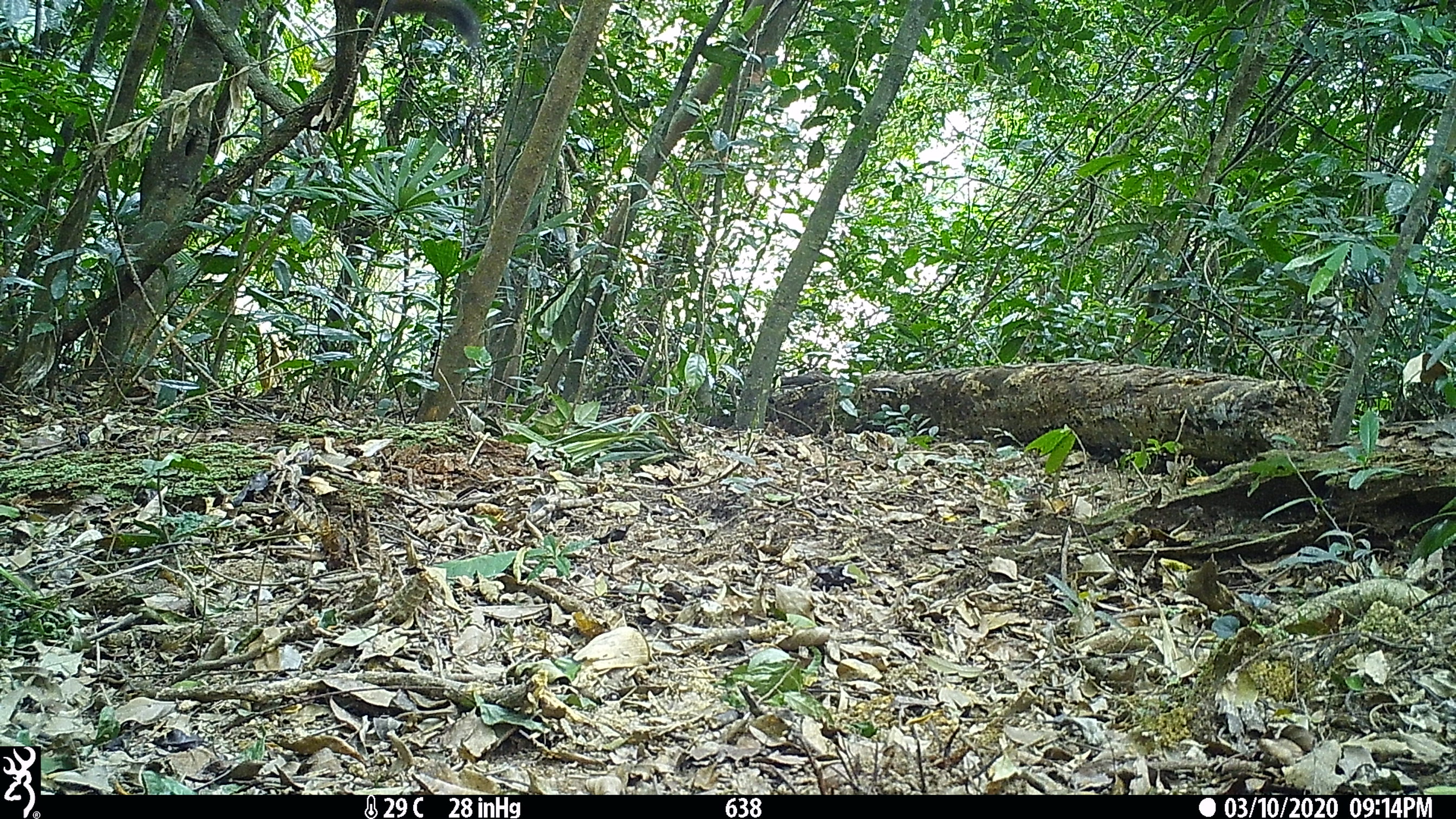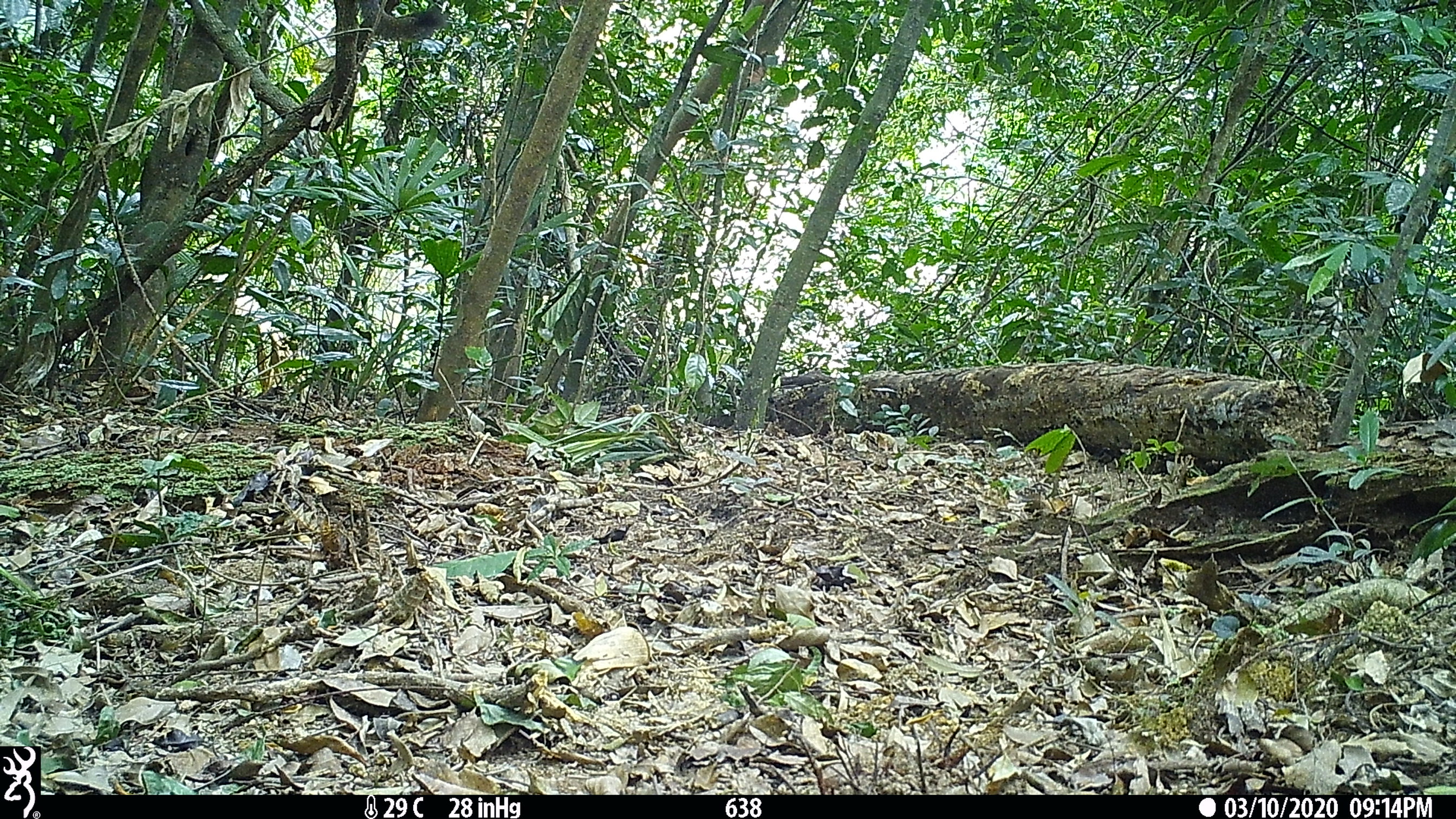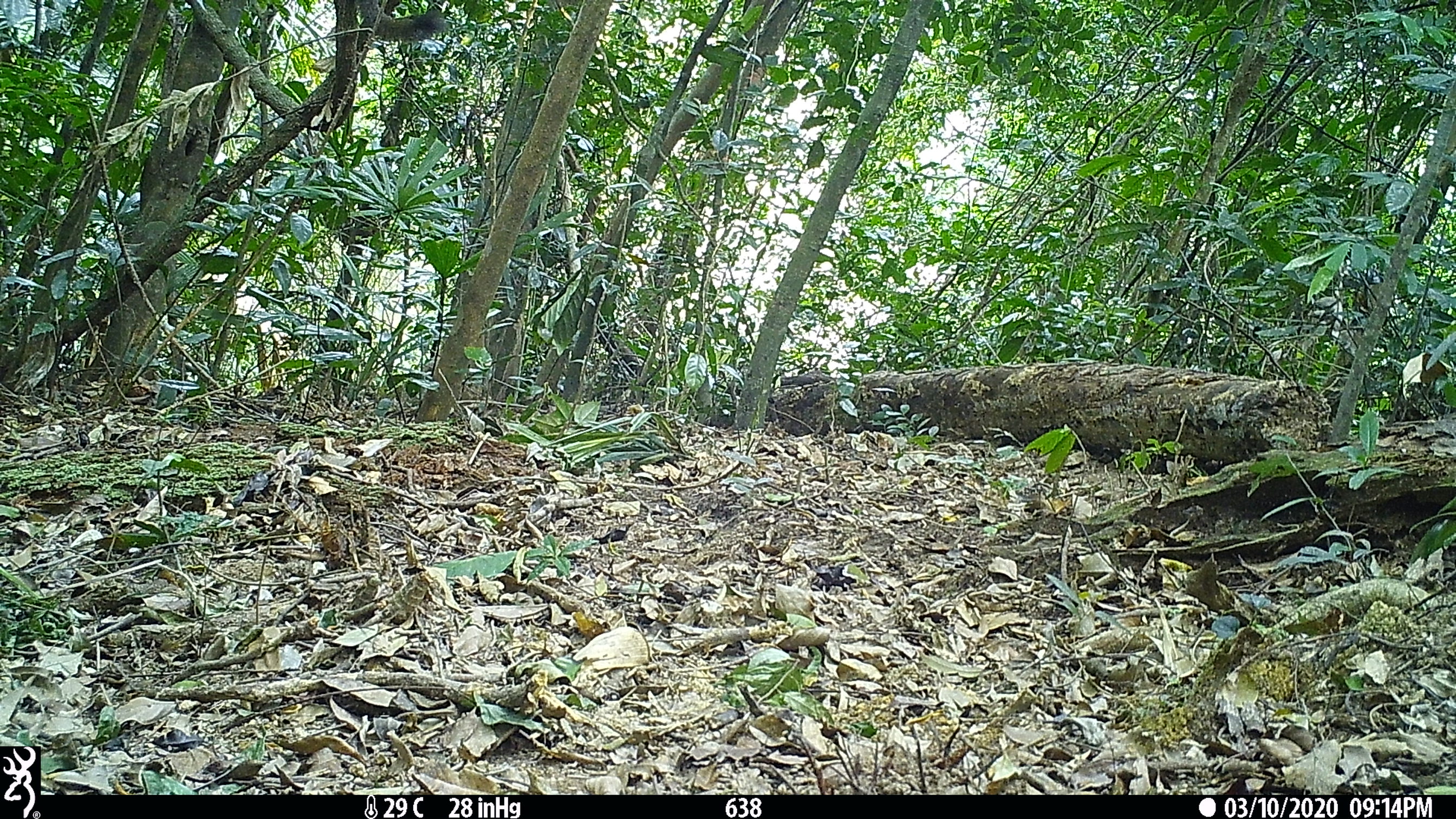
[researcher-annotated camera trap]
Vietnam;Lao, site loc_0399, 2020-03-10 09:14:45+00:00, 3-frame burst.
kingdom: Animalia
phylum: Chordata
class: Mammalia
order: Rodentia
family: Sciuridae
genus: Callosciurus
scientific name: Callosciurus erythraeus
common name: pallas's squirrel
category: pallass squirrel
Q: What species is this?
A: Pallass squirrel (pallas's squirrel) (Callosciurus erythraeus).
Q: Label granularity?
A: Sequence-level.